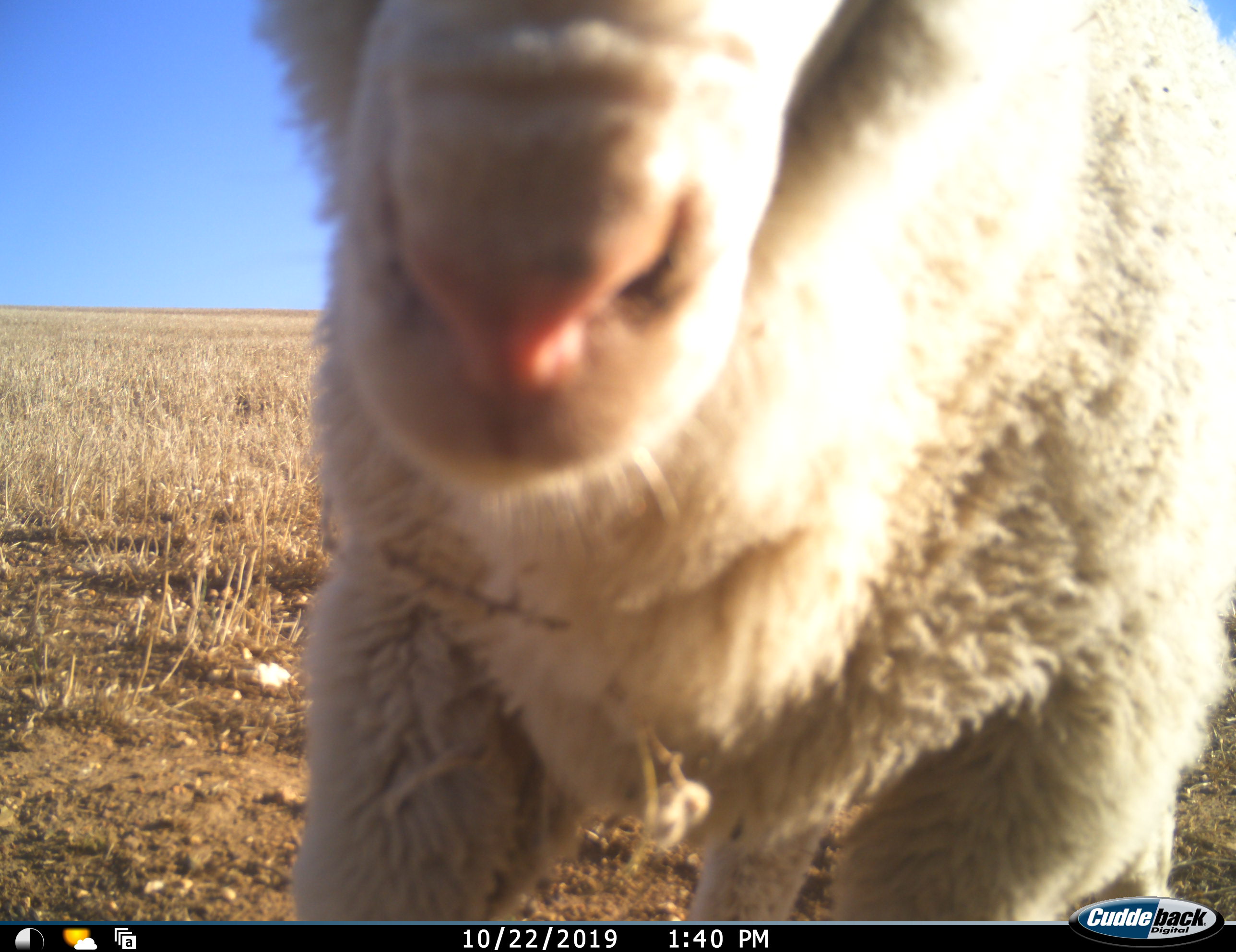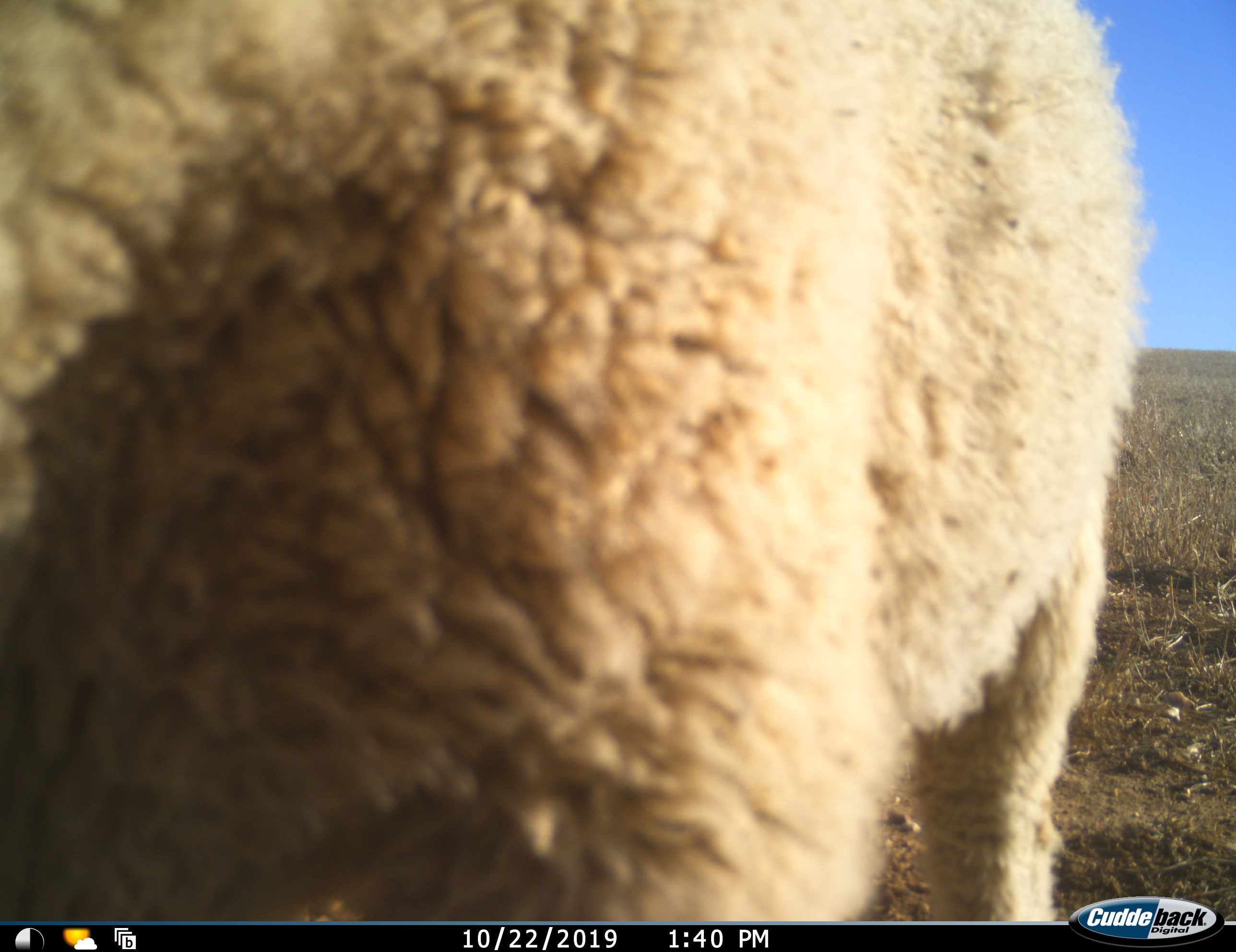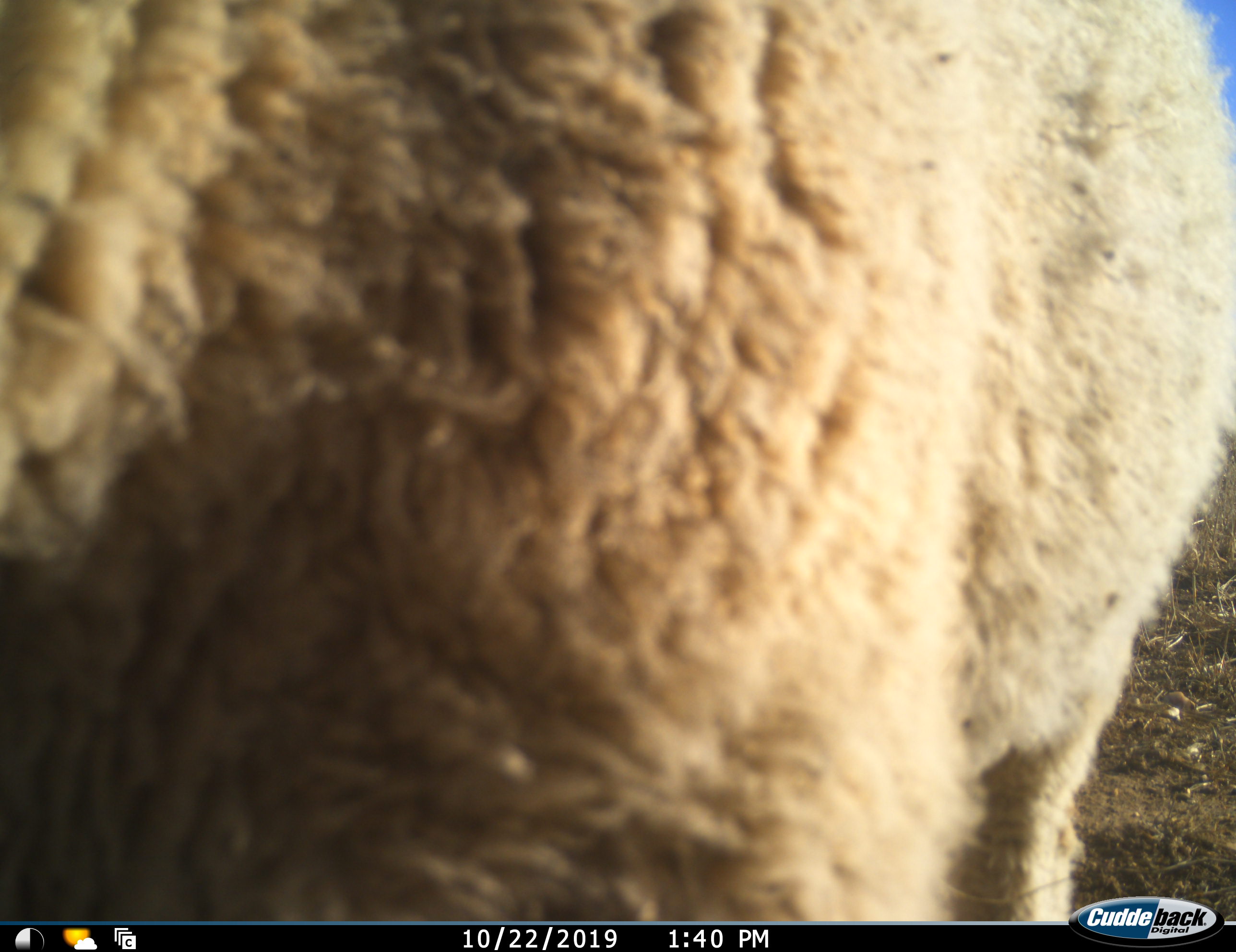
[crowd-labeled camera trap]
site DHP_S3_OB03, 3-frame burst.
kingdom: Animalia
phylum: Chordata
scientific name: Vertebrata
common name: domestic animal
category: domesticanimal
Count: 1.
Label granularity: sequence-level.